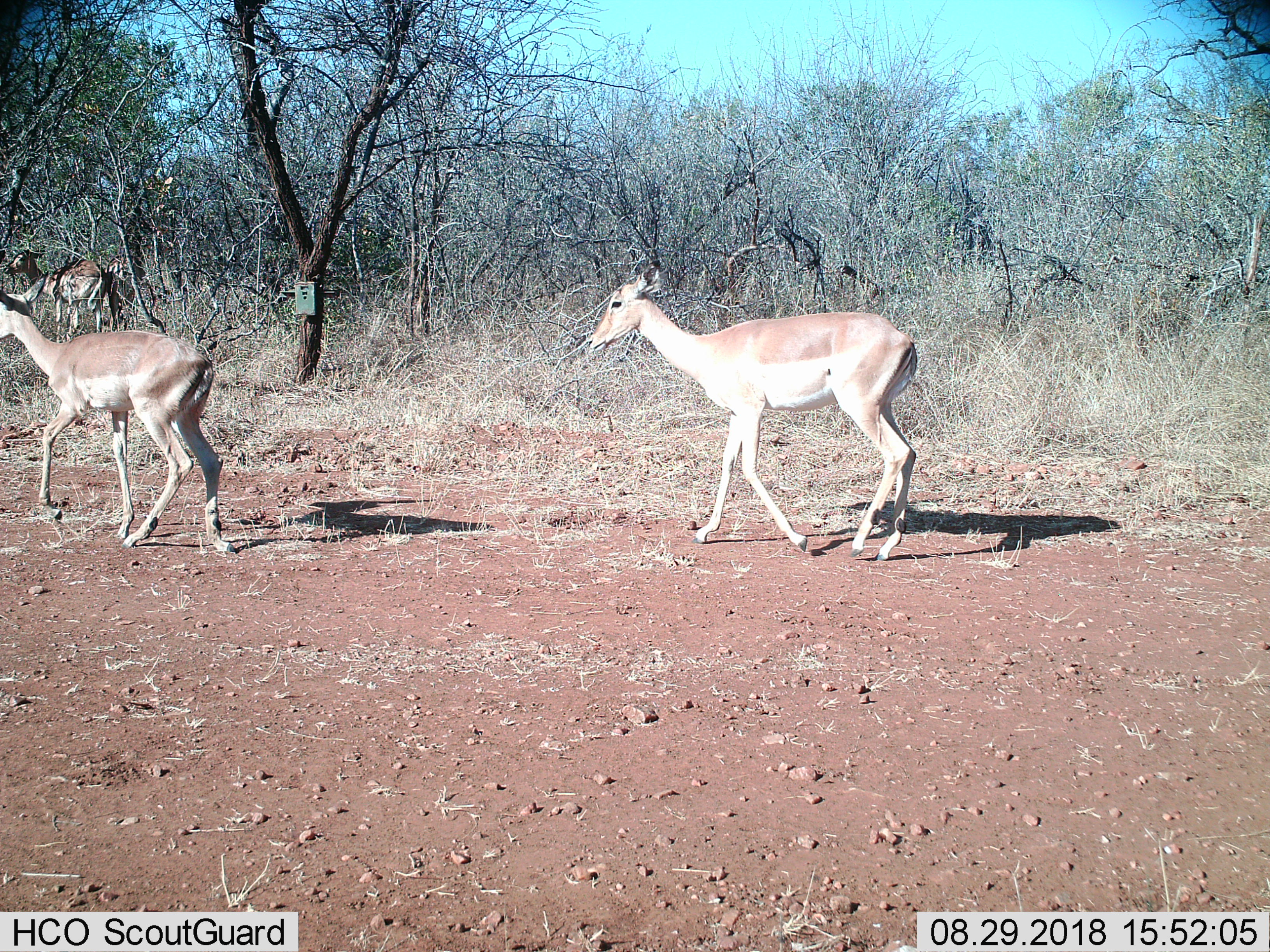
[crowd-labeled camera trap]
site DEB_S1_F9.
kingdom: Animalia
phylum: Chordata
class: Mammalia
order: Artiodactyla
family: Bovidae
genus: Aepyceros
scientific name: Aepyceros melampus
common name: impala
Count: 4.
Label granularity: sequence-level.